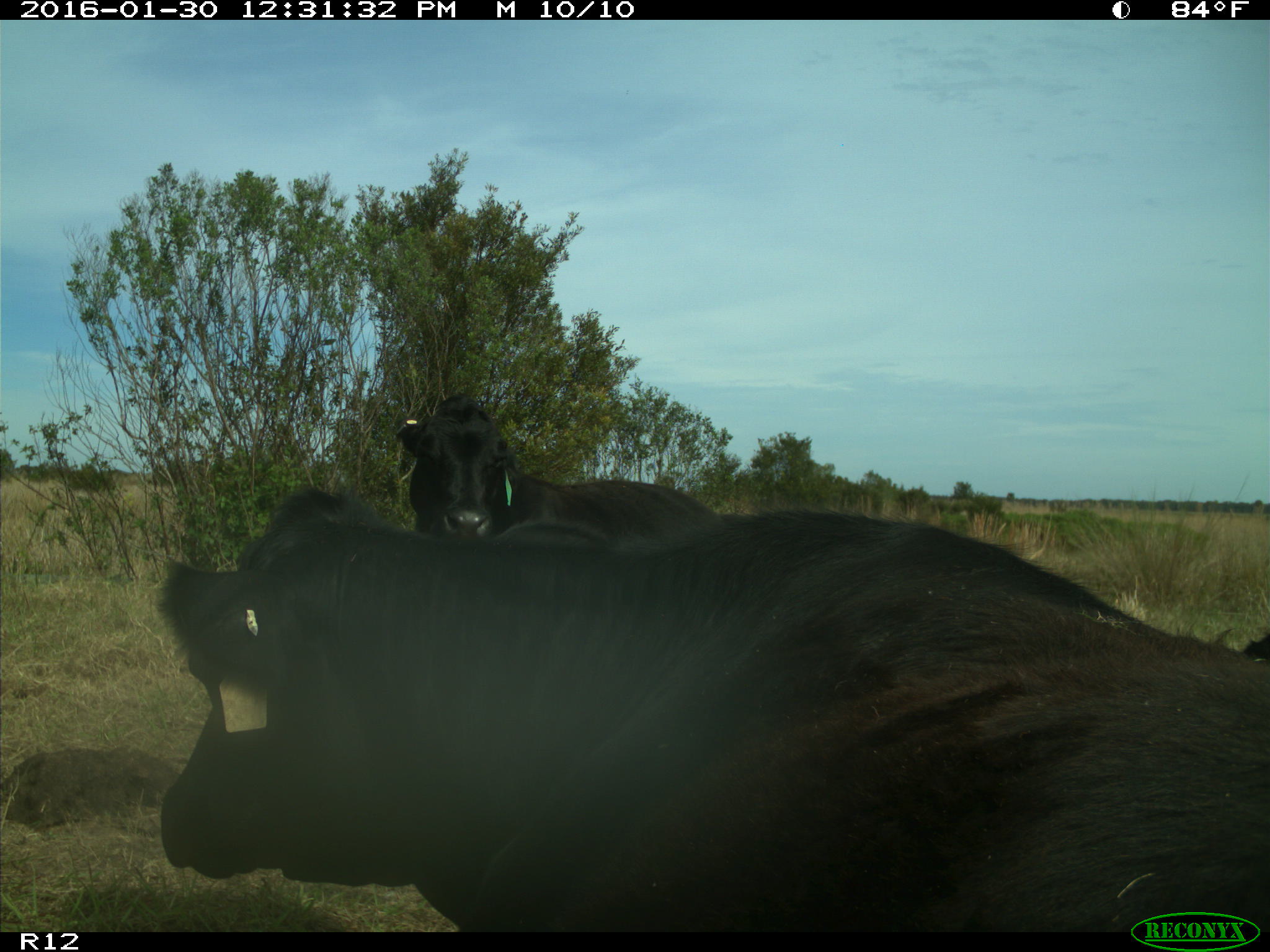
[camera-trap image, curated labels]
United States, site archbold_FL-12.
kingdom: Animalia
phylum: Chordata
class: Mammalia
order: Artiodactyla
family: Bovidae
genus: Bos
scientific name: Bos taurus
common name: domestic cow